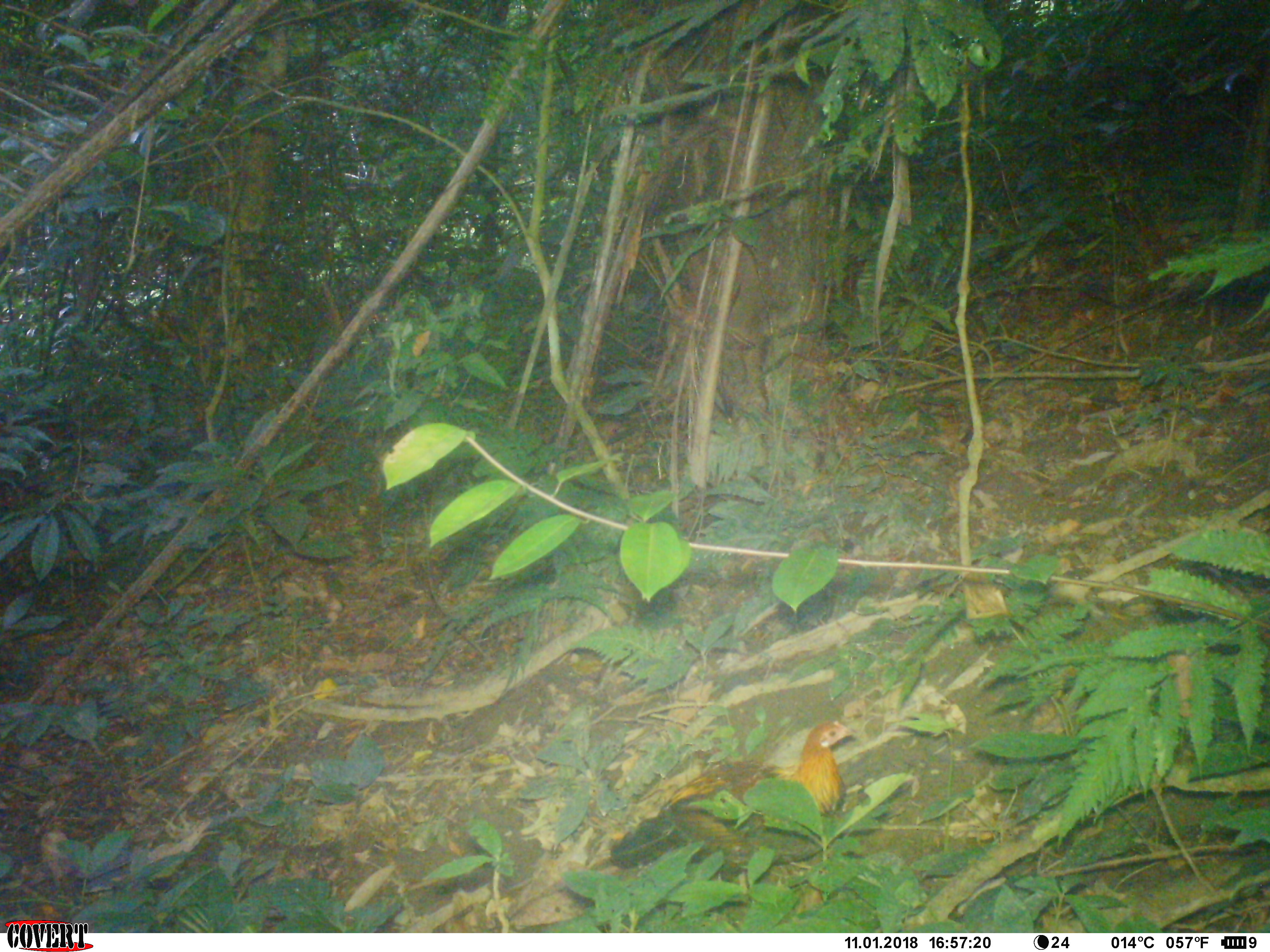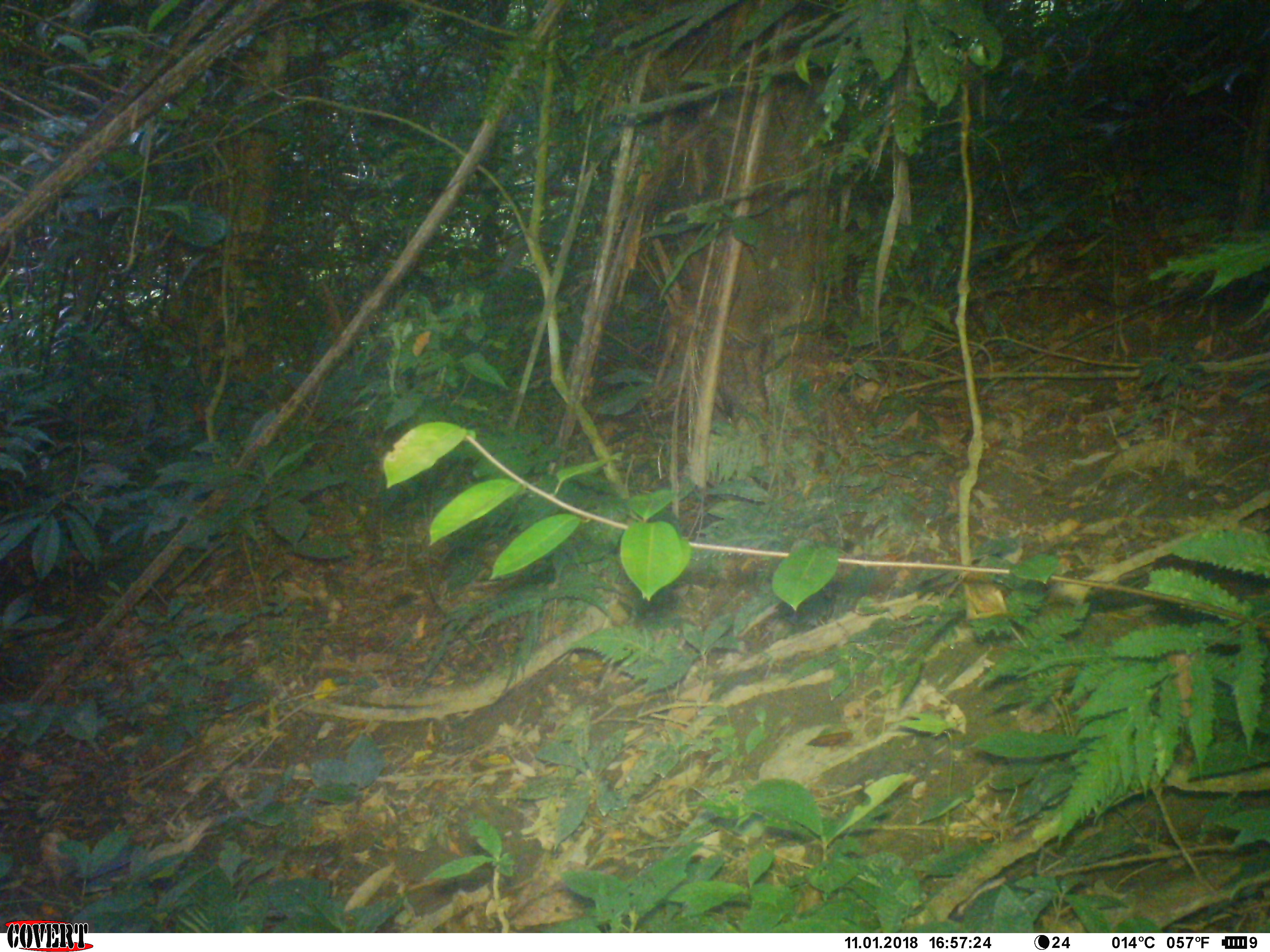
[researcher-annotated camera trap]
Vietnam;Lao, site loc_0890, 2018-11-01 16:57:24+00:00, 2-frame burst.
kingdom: Animalia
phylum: Chordata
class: Aves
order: Galliformes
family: Phasianidae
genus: Gallus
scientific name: Gallus gallus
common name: red junglefowl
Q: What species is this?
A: Red junglefowl (Gallus gallus).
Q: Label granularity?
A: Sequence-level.